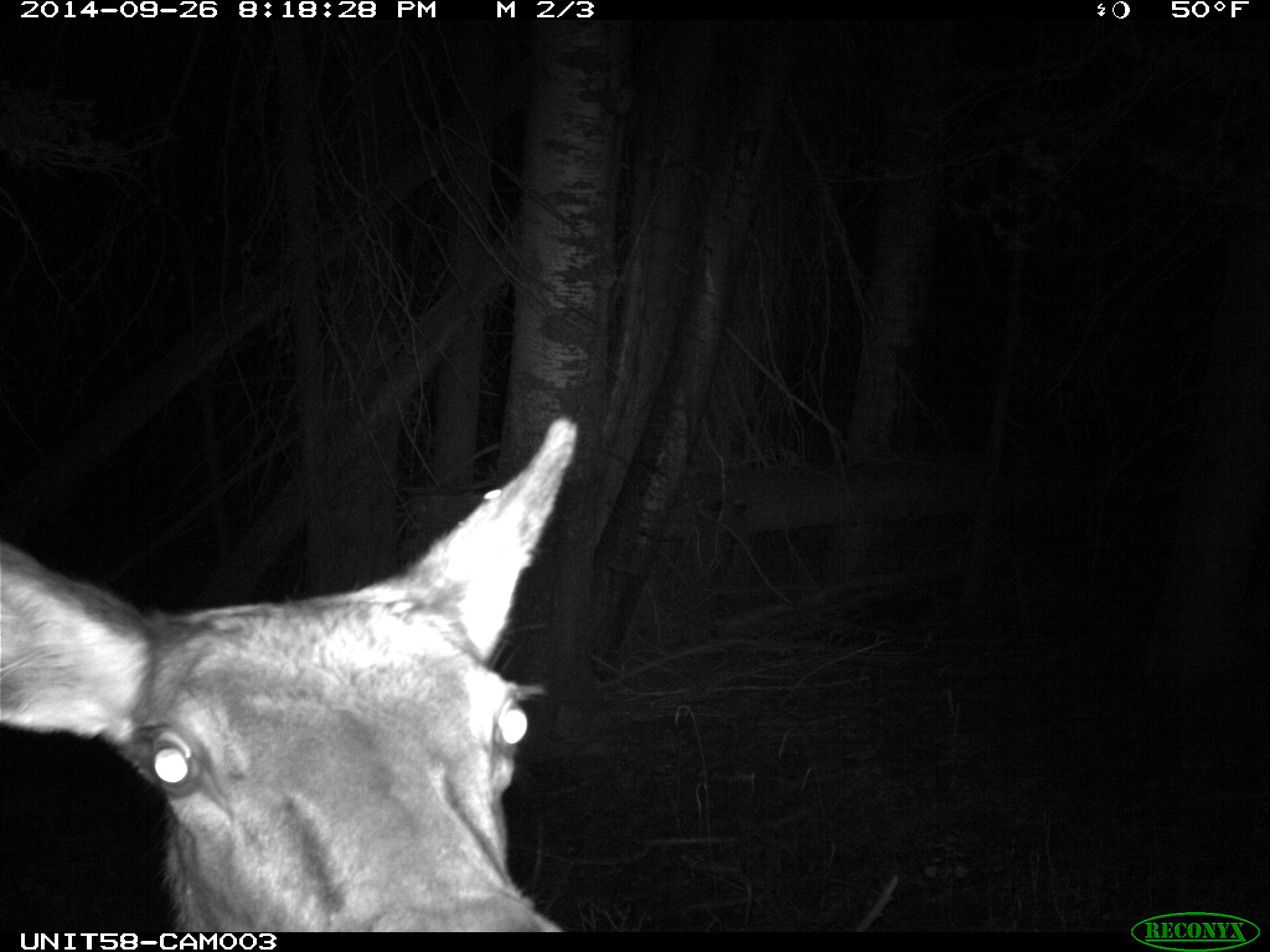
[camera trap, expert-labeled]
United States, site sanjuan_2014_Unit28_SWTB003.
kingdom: Animalia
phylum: Chordata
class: Mammalia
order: Artiodactyla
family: Cervidae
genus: Cervus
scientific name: Cervus elaphus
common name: red deer